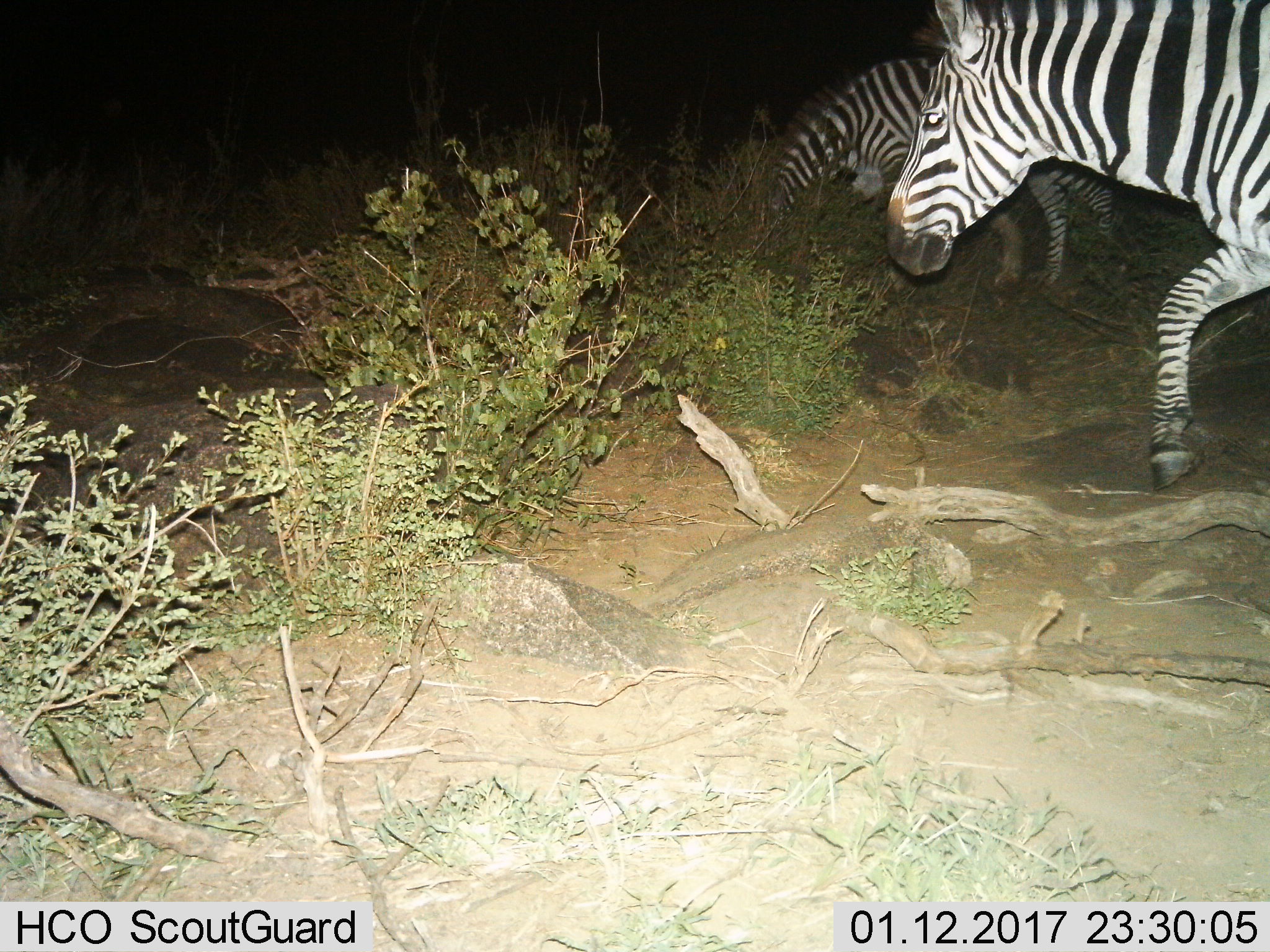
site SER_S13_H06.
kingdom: Animalia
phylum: Chordata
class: Mammalia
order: Perissodactyla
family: Equidae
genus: Equus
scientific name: Equus quagga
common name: plains zebra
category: zebraplains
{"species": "zebraplains (plains zebra) (Equus quagga)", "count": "2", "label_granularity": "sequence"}